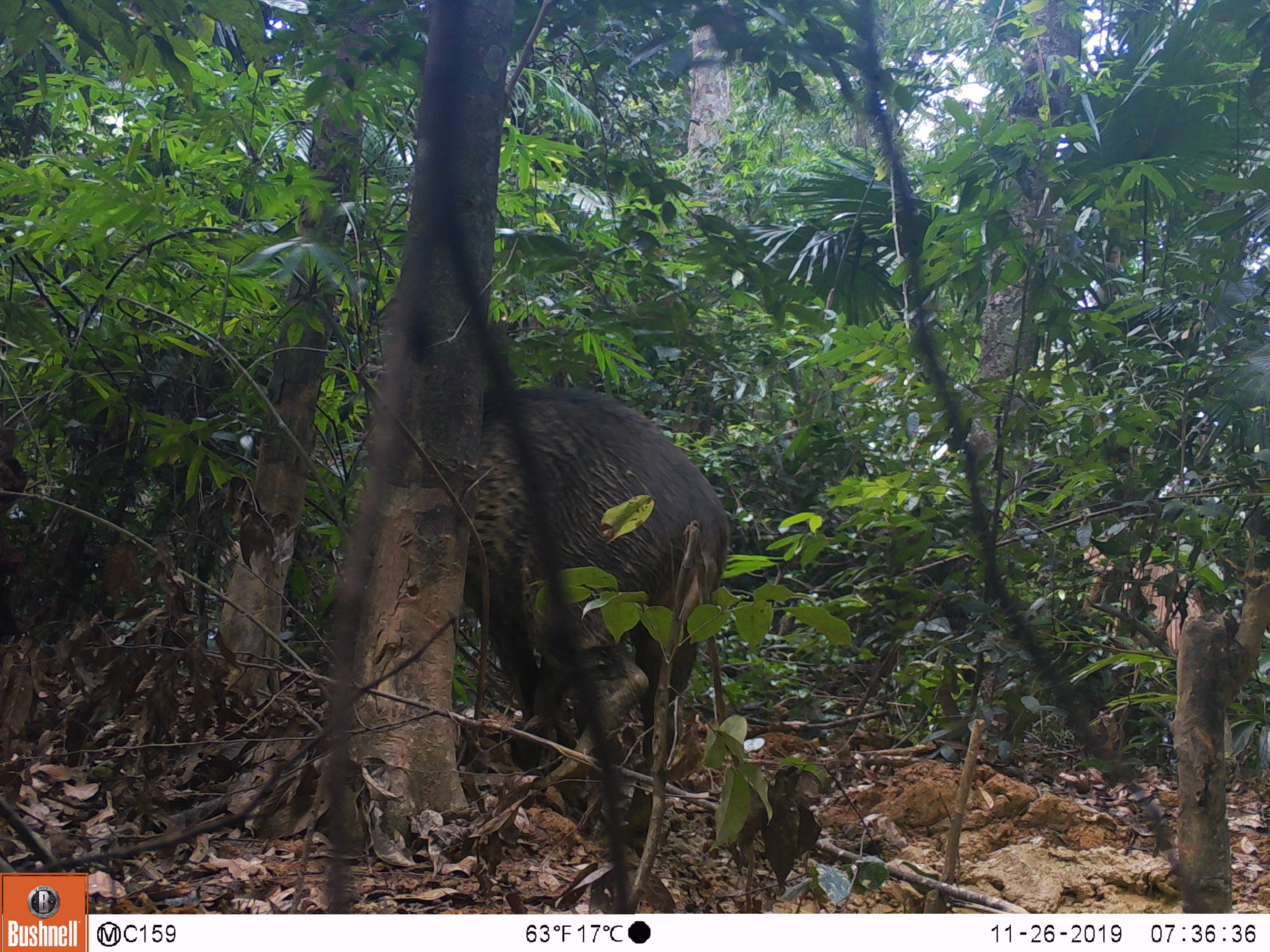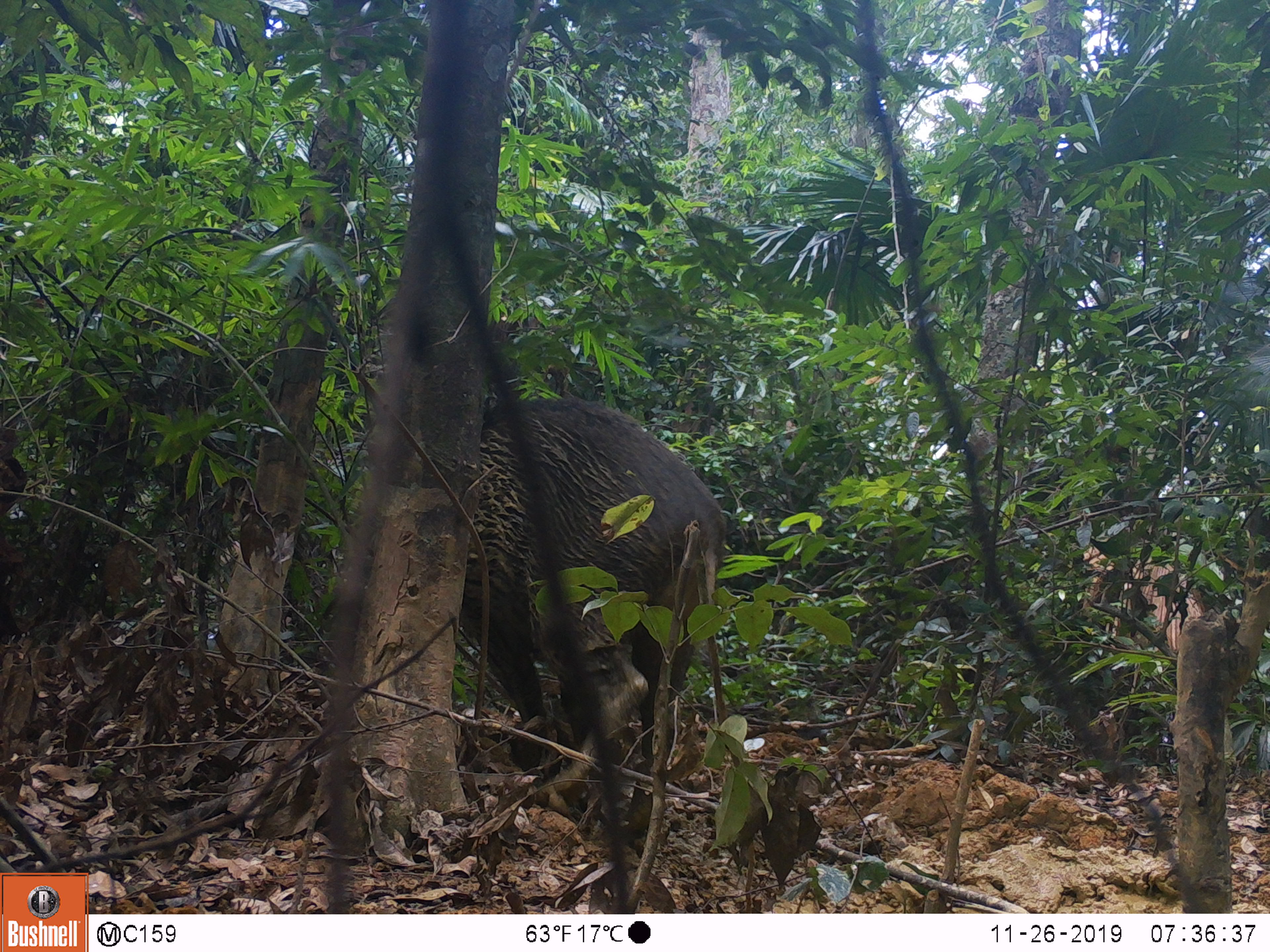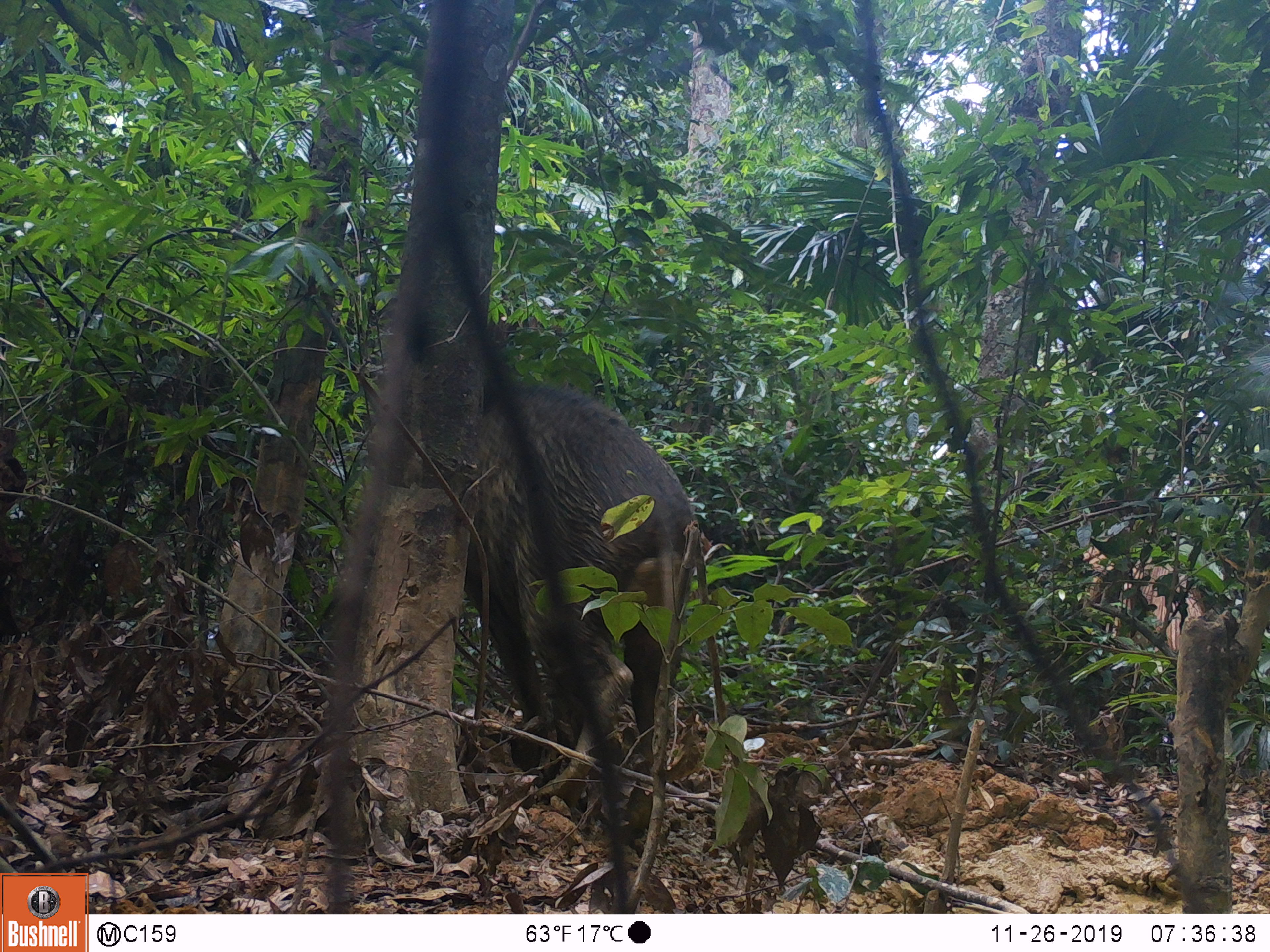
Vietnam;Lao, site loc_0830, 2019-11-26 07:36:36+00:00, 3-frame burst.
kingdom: Animalia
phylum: Chordata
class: Mammalia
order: Artiodactyla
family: Suidae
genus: Sus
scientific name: Sus scrofa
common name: eurasian wild pig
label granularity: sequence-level